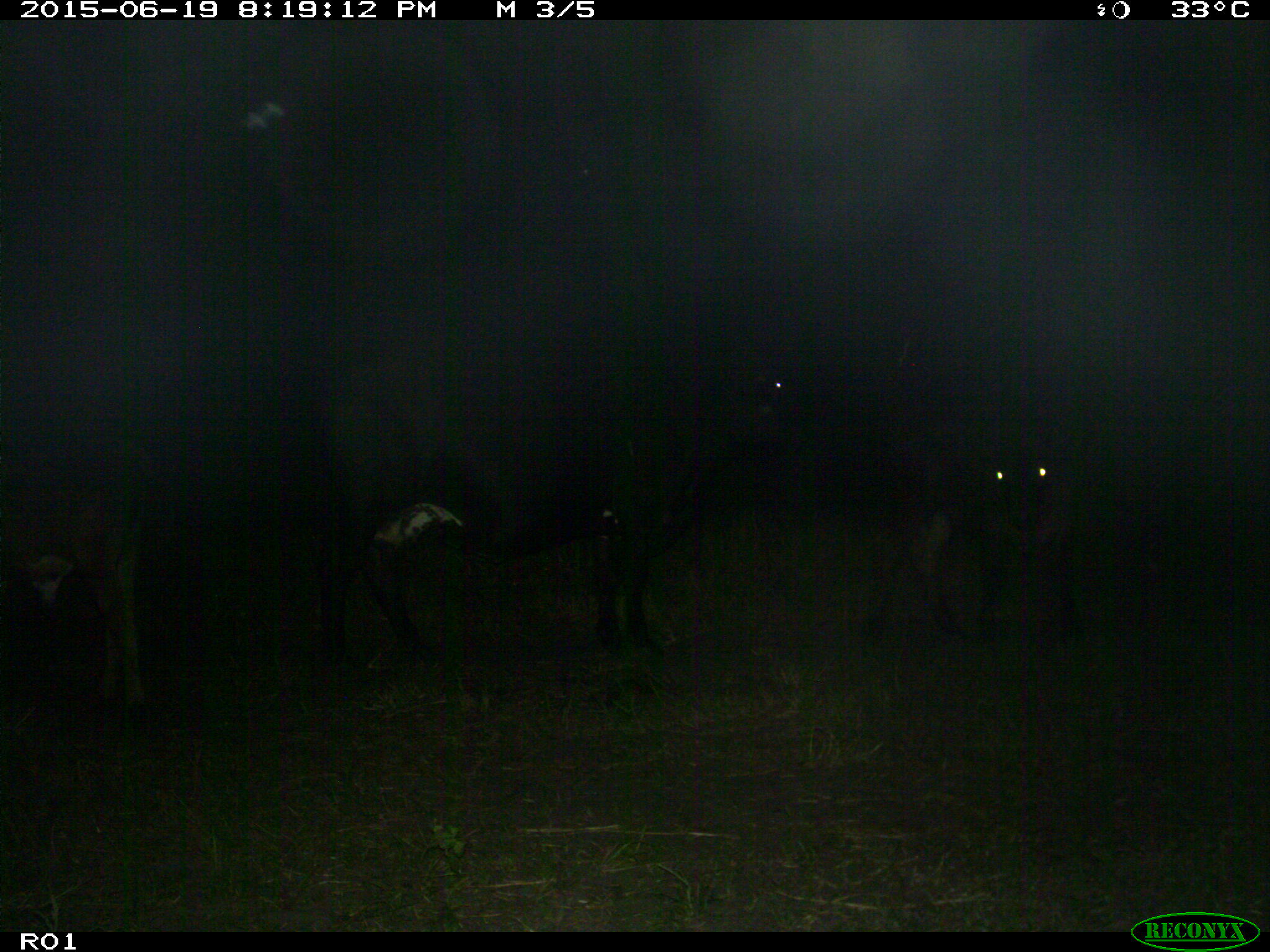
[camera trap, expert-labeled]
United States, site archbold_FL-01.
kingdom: Animalia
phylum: Chordata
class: Mammalia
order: Artiodactyla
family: Bovidae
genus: Bos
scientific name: Bos taurus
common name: domestic cow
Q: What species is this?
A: Bos taurus (domestic cow).